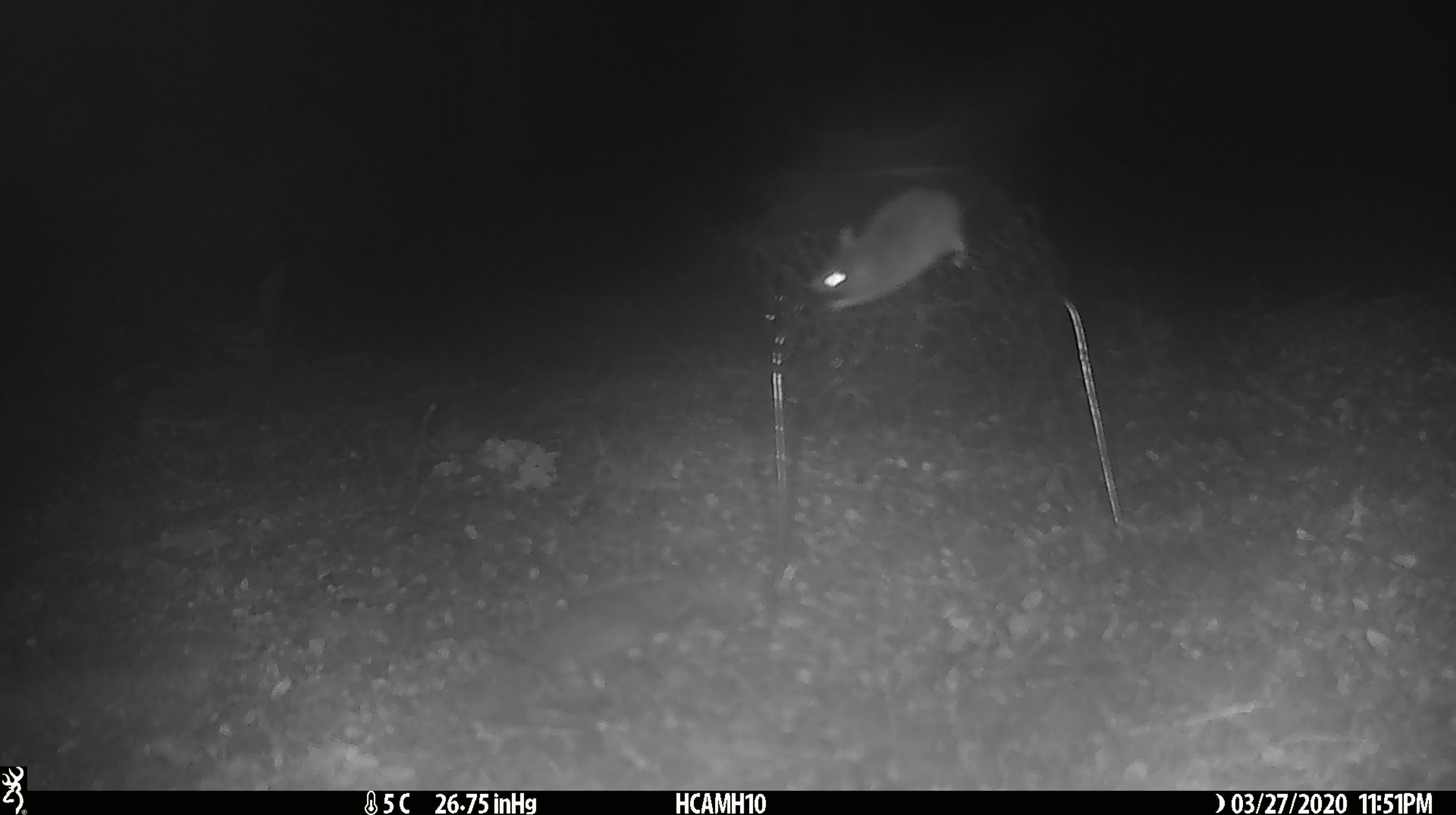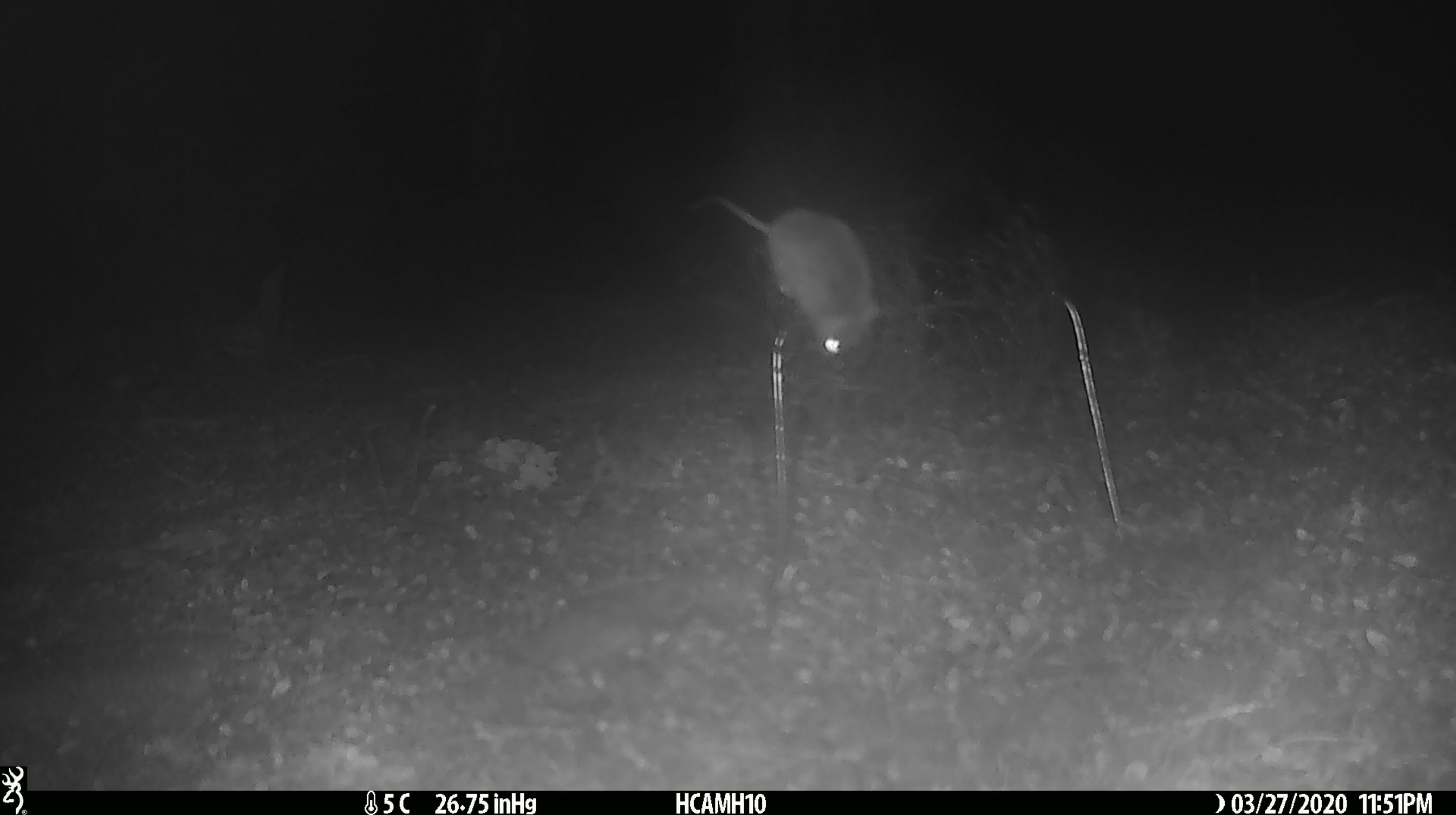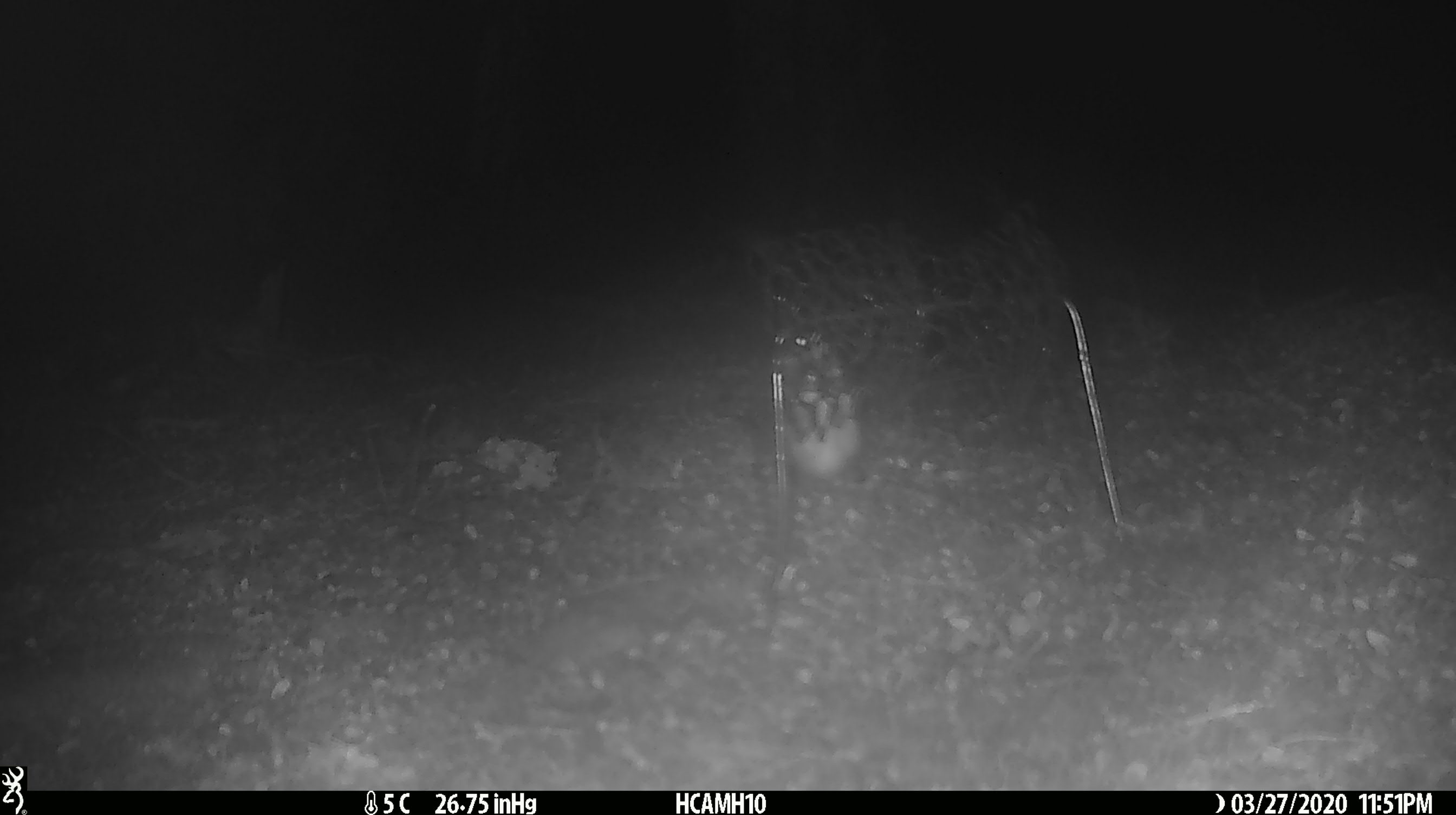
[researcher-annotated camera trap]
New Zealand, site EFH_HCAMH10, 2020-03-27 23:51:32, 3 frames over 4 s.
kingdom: Animalia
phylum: Chordata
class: Mammalia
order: Rodentia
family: Muridae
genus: Mus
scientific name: Mus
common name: mouse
Mouse (Mus).